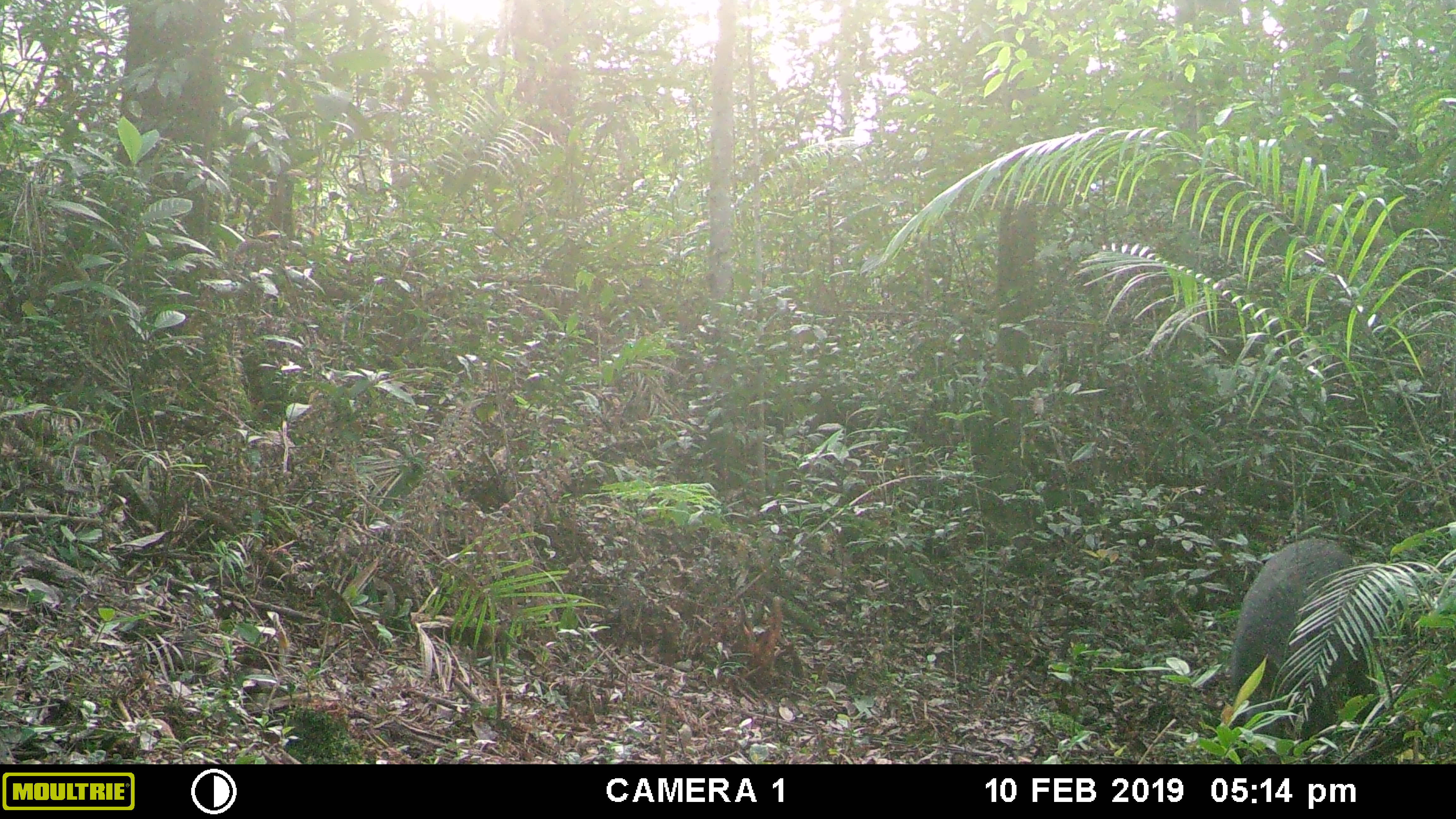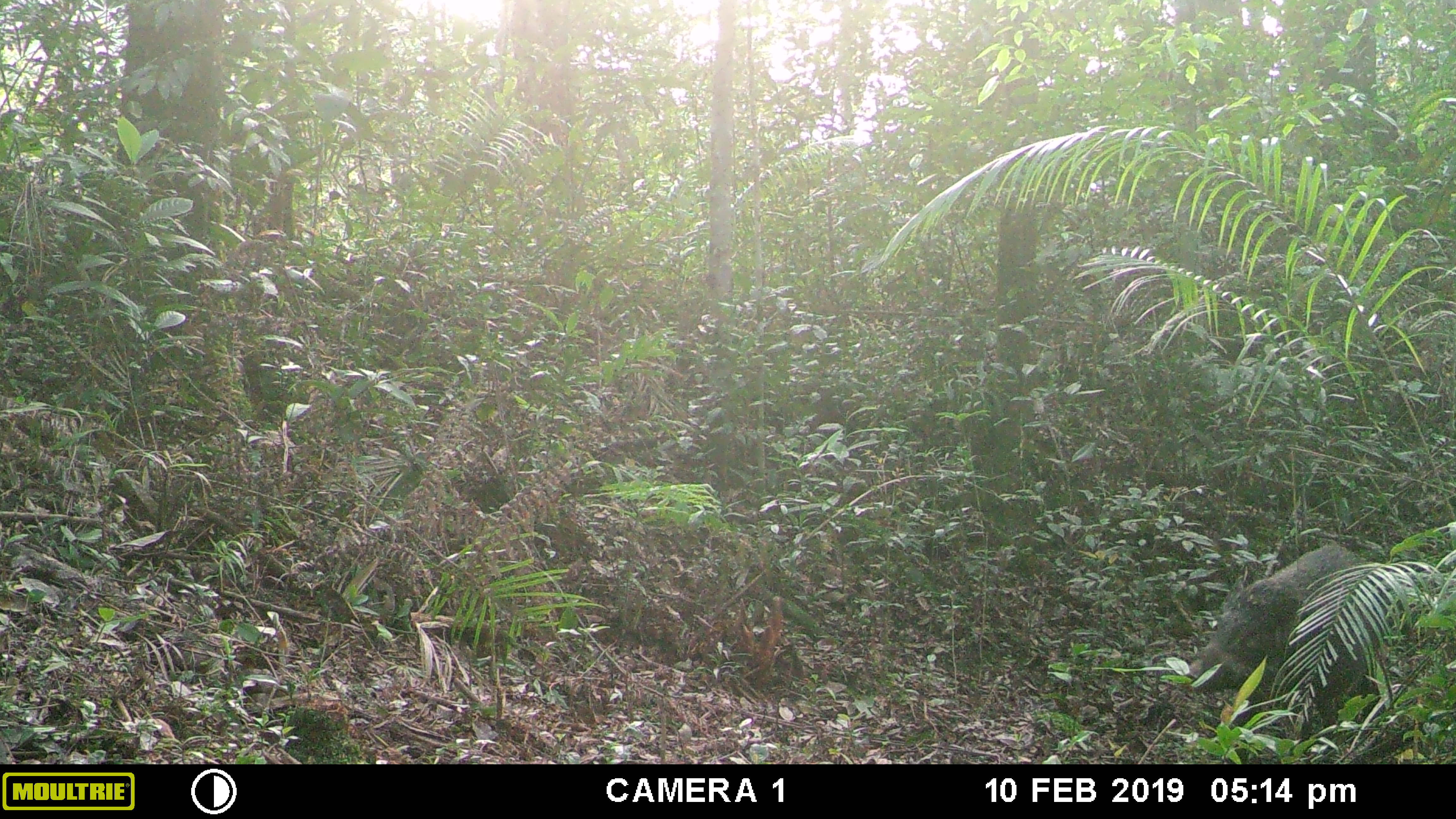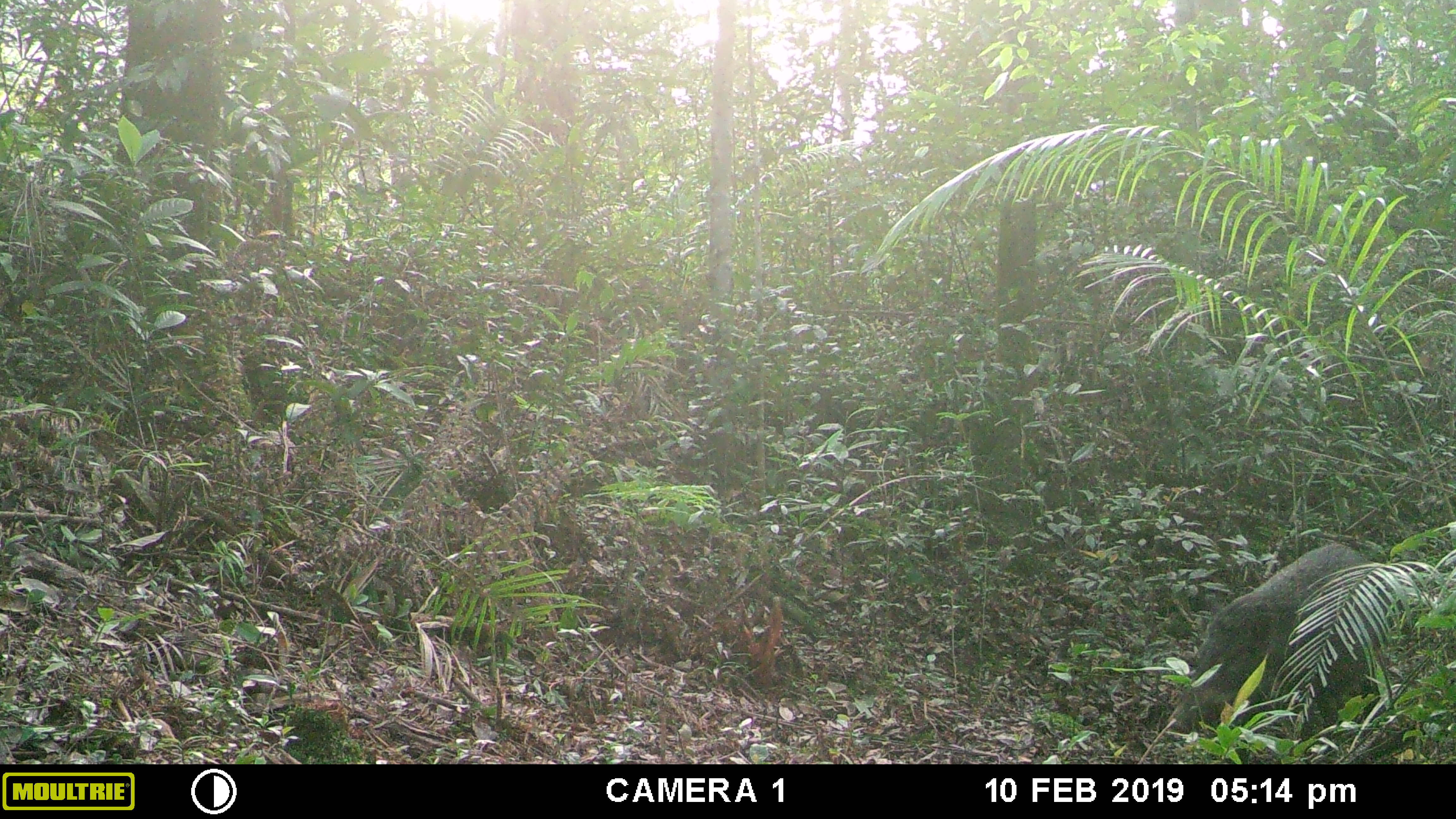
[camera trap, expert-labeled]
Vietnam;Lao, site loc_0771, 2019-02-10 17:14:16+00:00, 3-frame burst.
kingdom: Animalia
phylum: Chordata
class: Mammalia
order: Artiodactyla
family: Suidae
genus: Sus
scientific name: Sus scrofa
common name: eurasian wild pig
Eurasian wild pig (Sus scrofa). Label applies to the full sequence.